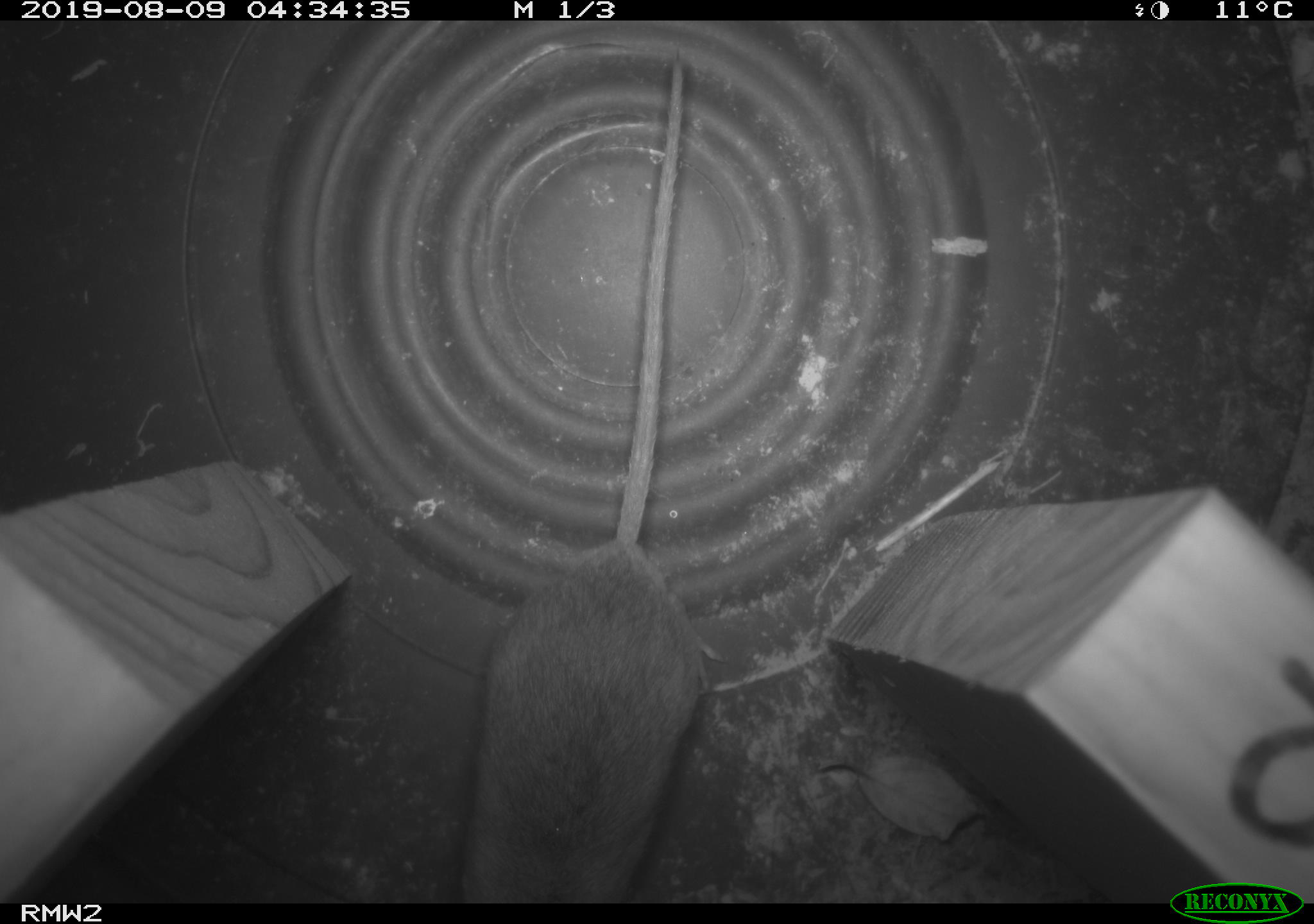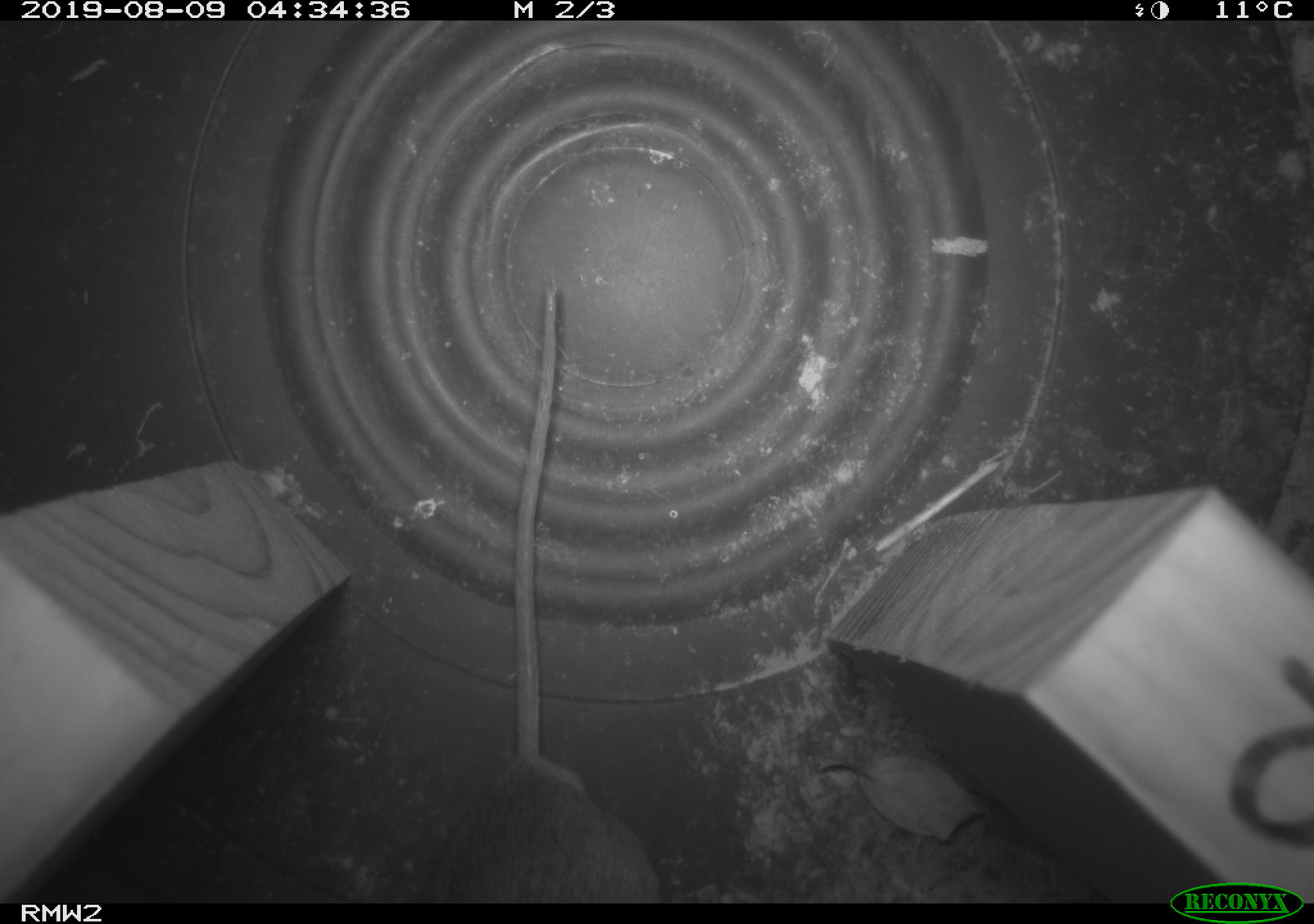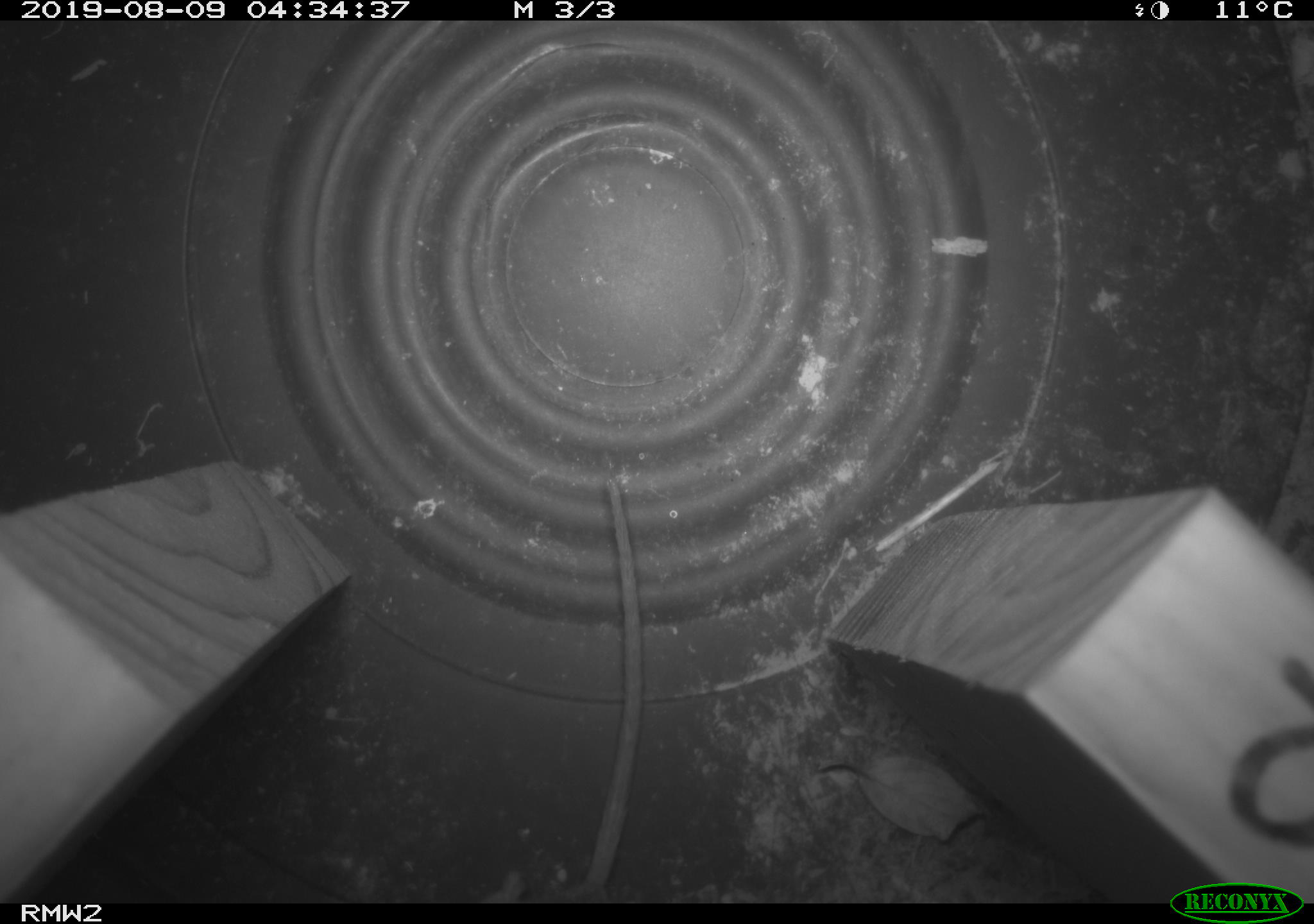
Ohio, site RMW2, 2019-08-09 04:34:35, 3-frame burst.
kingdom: Animalia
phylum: Chordata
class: Mammalia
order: Rodentia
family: Cricetidae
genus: Peromyscus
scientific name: Peromyscus leucopus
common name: white-footed mouse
White-footed mouse (Peromyscus leucopus).